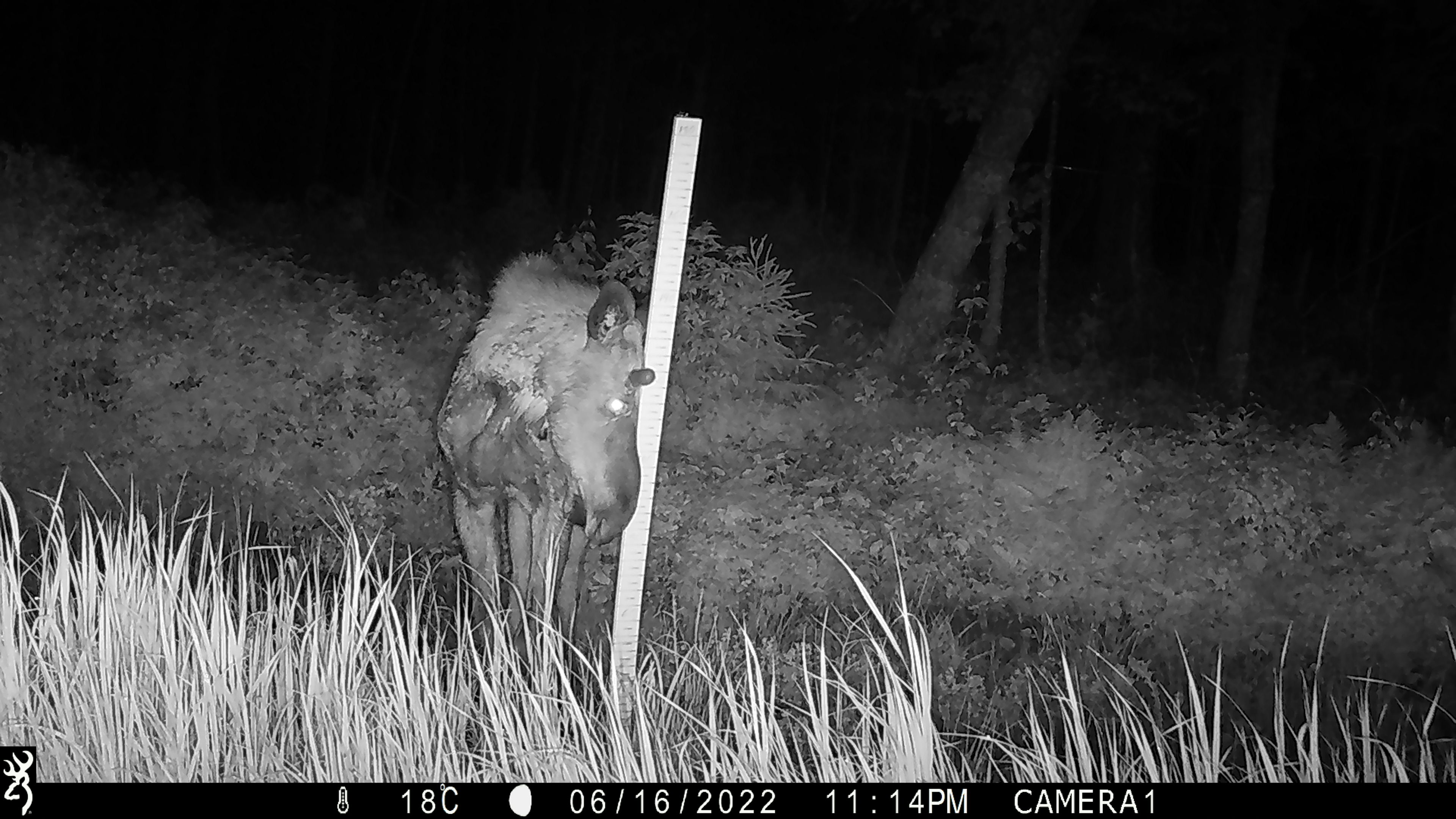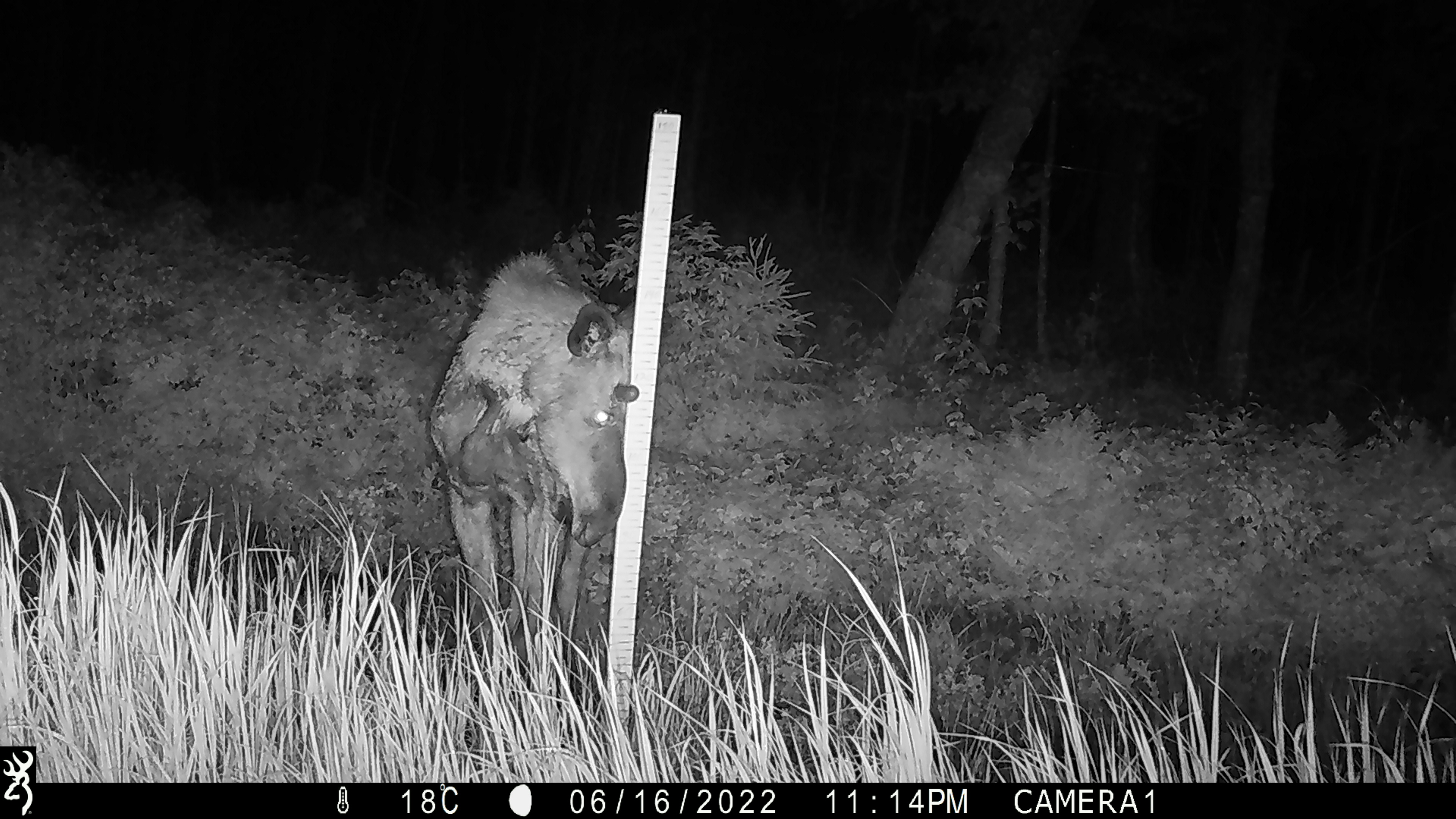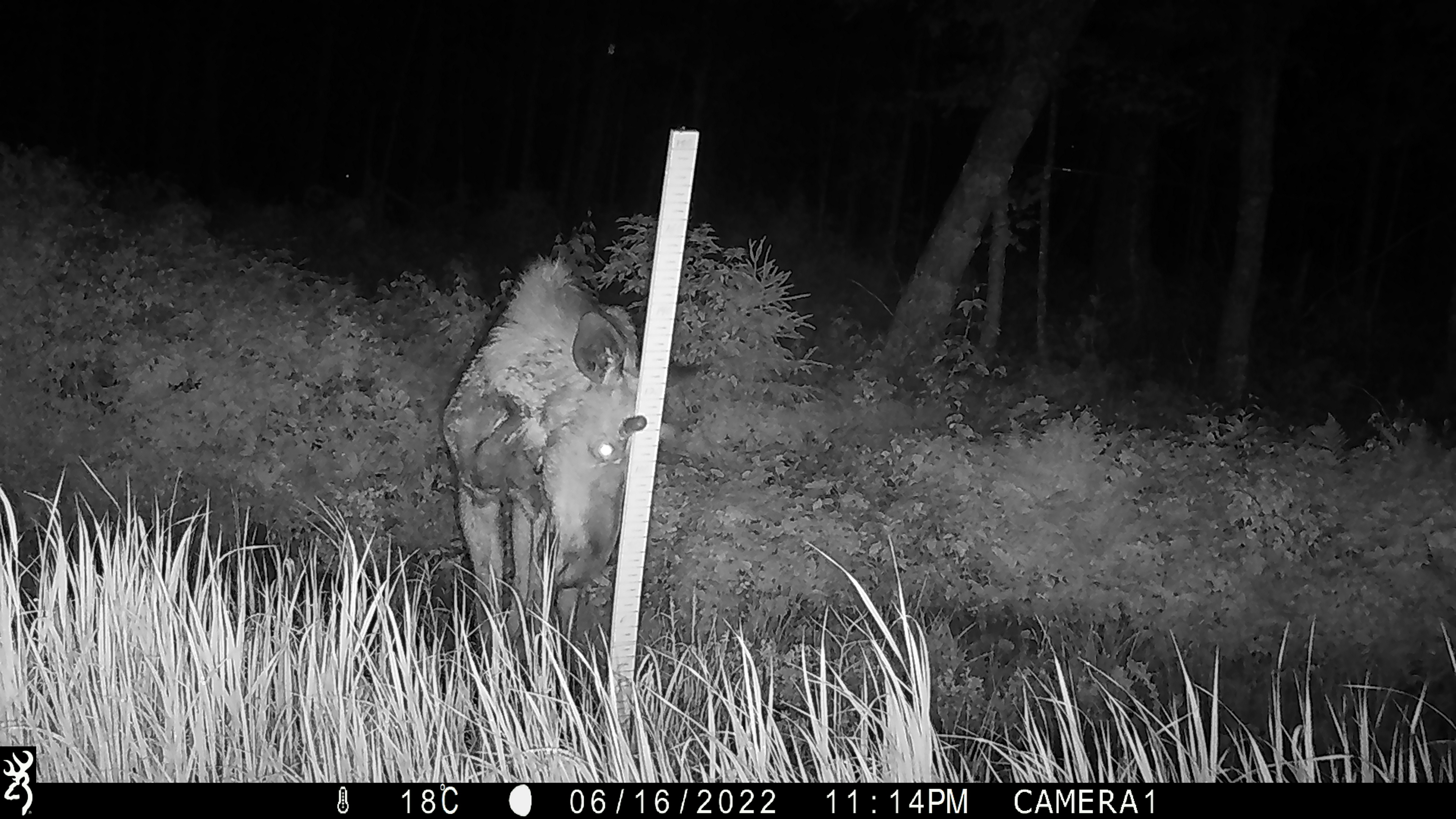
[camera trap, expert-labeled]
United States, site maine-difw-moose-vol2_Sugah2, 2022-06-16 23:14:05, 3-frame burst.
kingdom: Animalia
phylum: Chordata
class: Mammalia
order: Artiodactyla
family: Cervidae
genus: Alces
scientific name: Alces alces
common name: moose